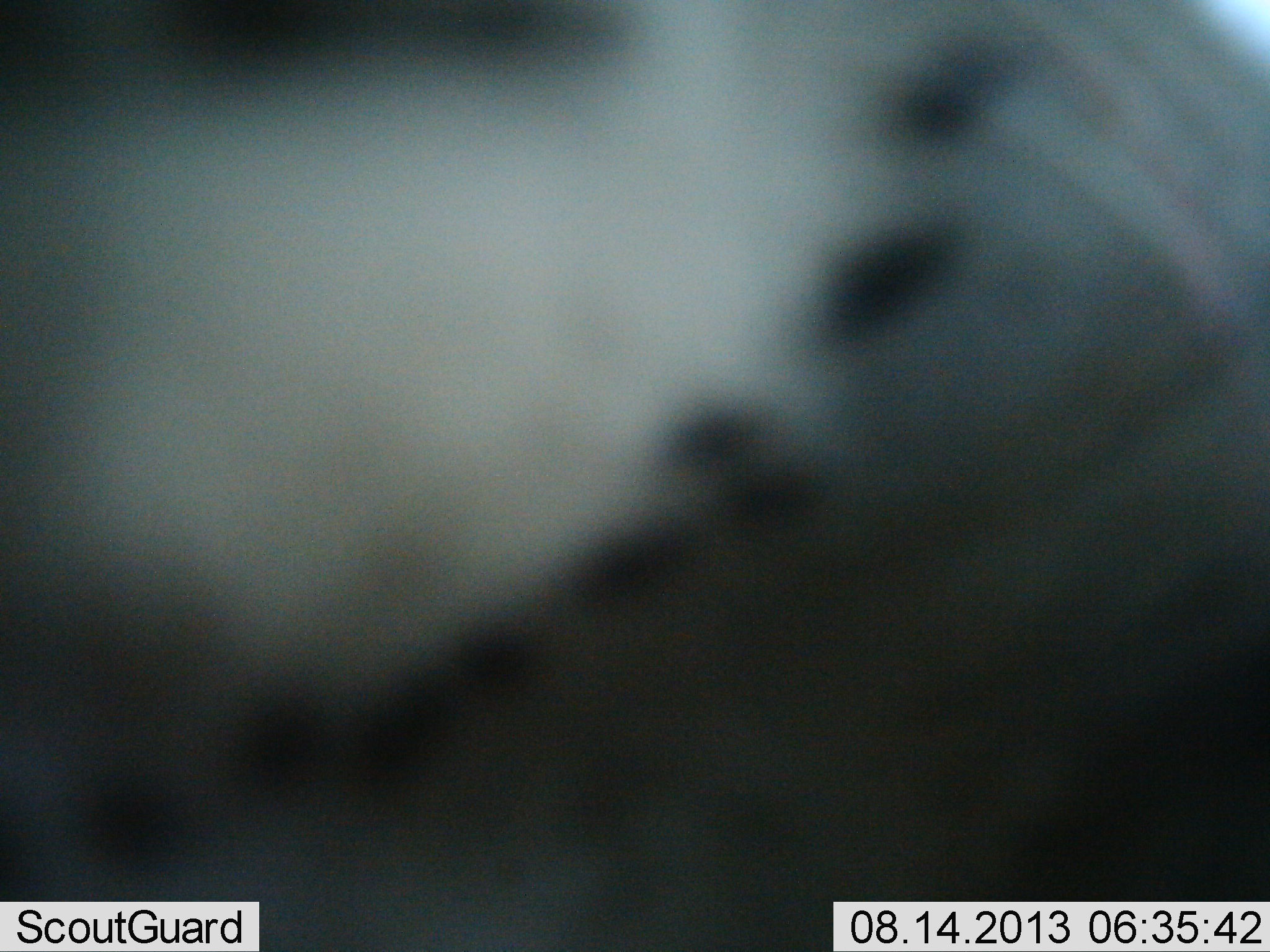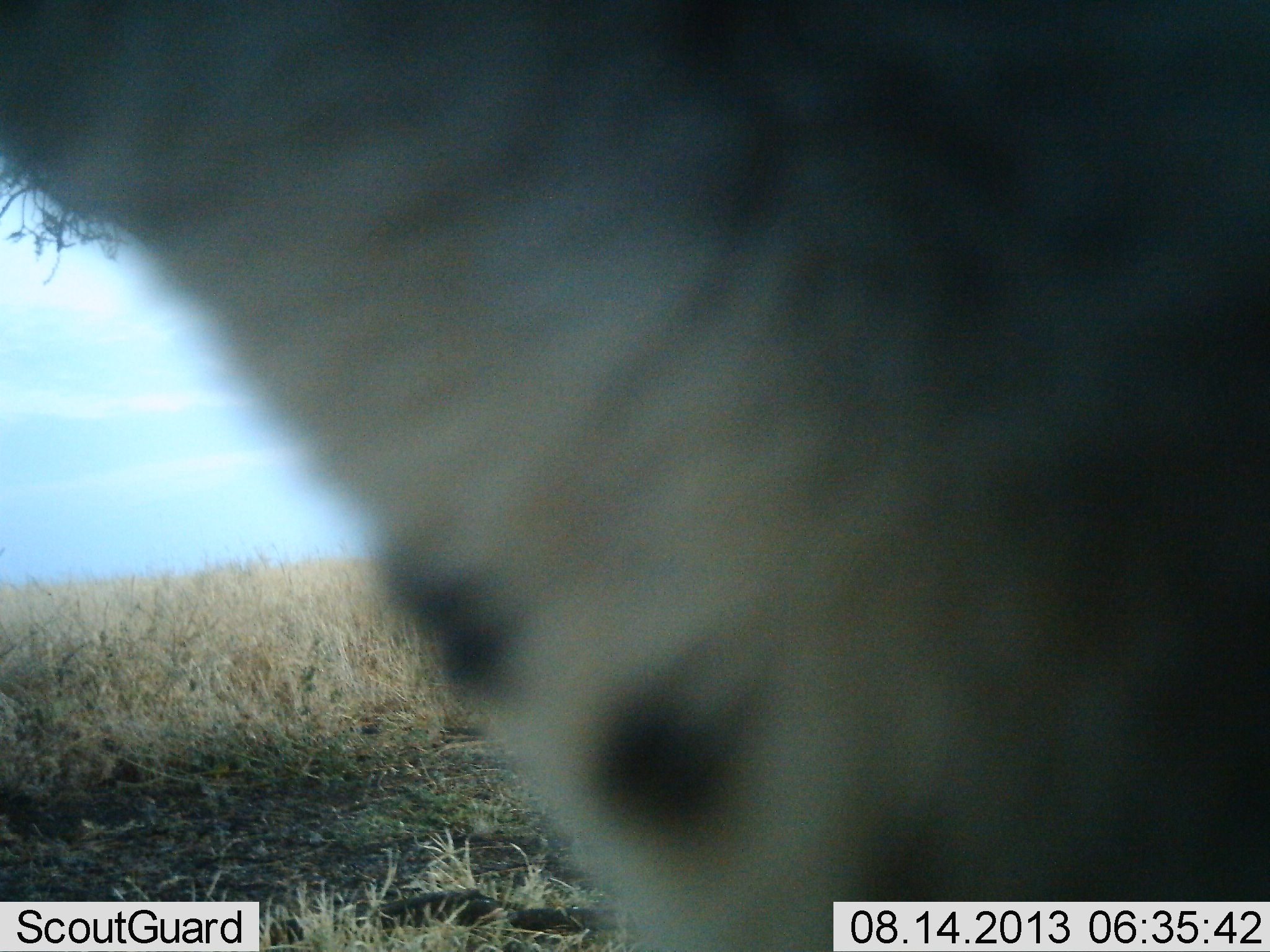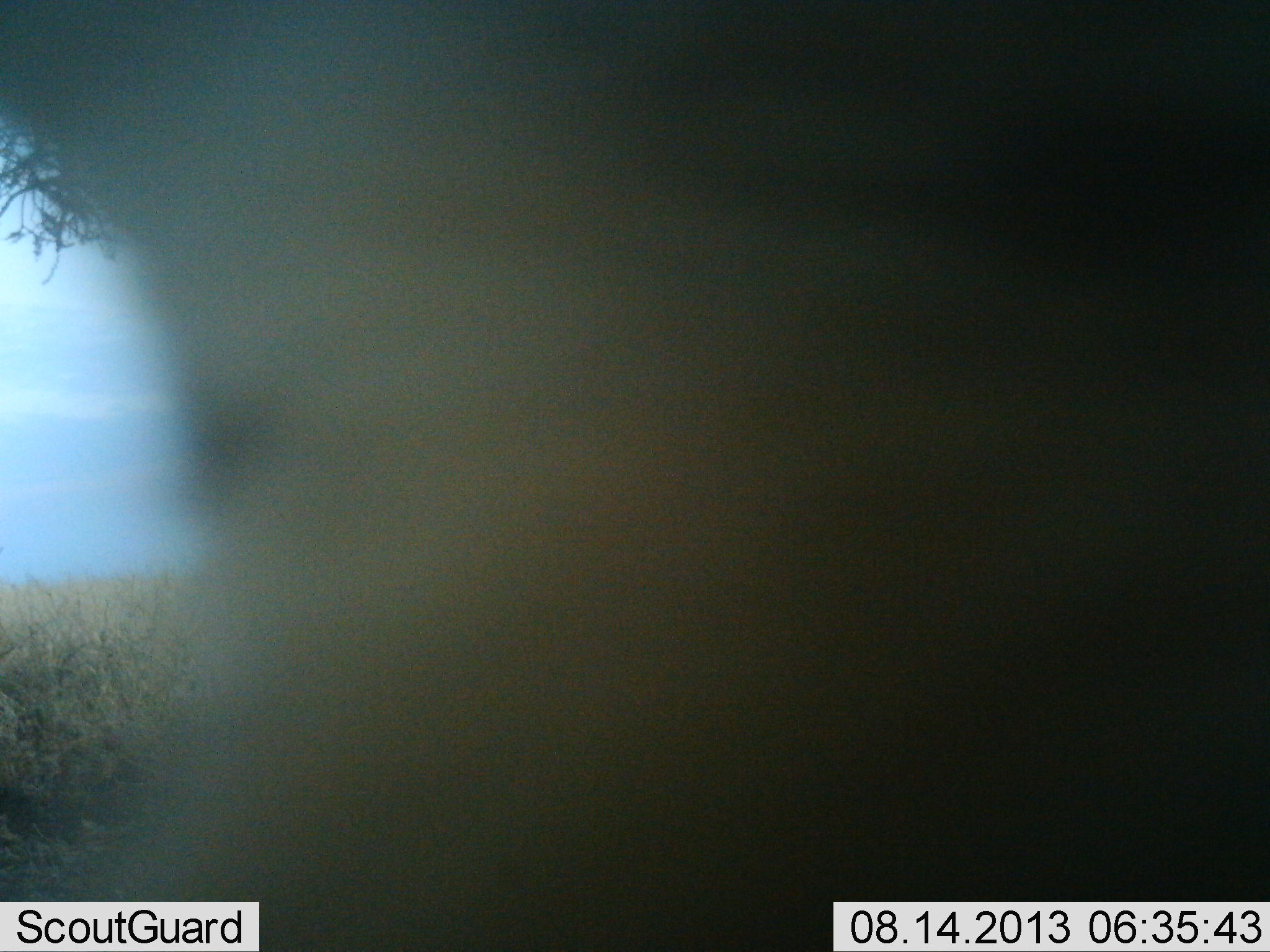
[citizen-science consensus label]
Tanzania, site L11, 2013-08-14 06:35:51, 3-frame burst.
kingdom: Animalia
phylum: Chordata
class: Mammalia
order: Carnivora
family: Felidae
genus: Acinonyx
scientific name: Acinonyx jubatus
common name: cheetah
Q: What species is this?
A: Cheetah (Acinonyx jubatus).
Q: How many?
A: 1.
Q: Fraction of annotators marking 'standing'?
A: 67%.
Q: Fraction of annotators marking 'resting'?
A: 0%.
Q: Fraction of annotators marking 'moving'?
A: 22%.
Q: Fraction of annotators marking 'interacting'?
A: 11%.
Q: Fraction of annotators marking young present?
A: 0%.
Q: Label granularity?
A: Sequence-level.